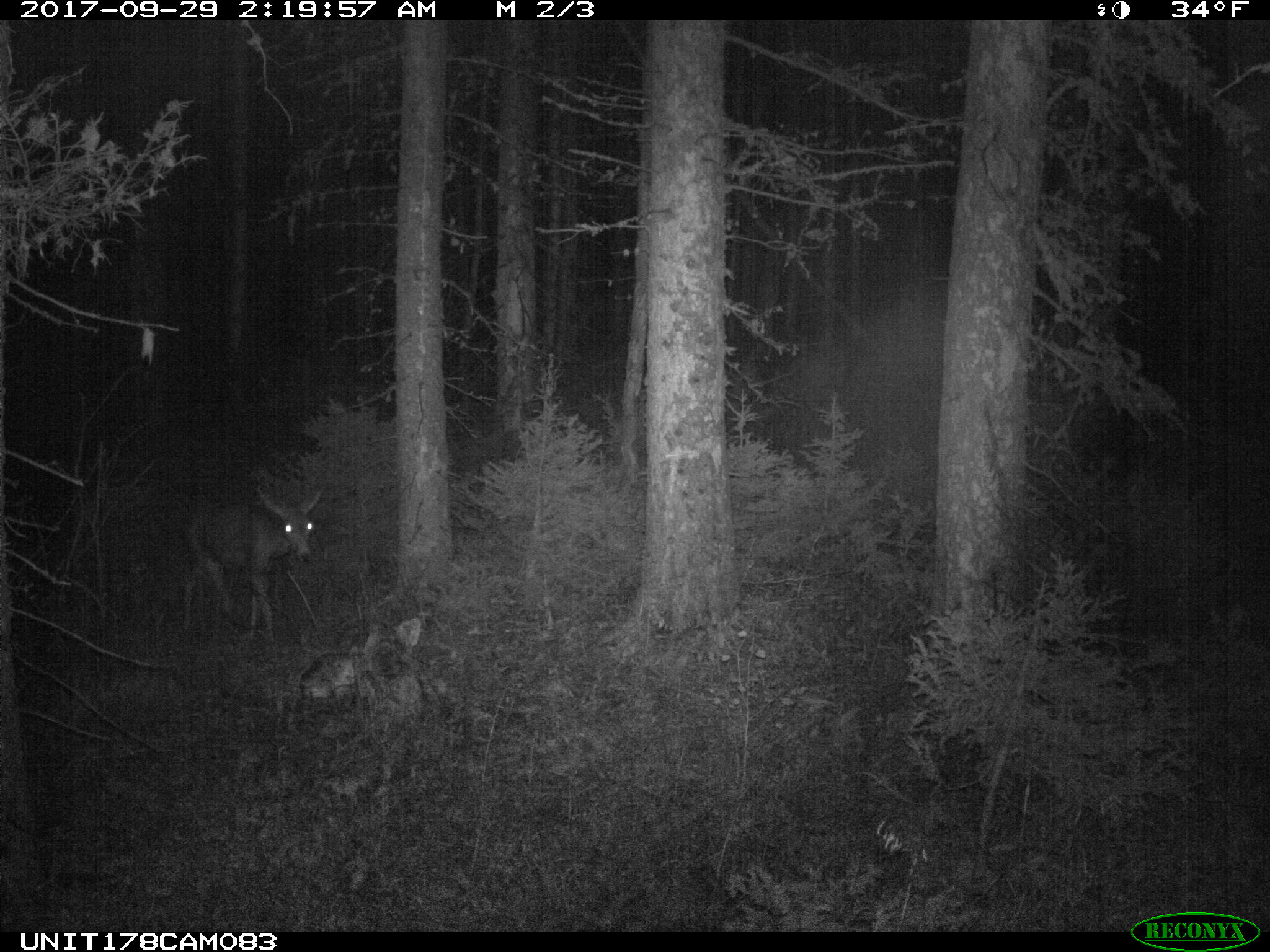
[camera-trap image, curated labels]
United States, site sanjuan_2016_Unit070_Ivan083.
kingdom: Animalia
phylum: Chordata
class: Mammalia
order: Artiodactyla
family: Cervidae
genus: Odocoileus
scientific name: Odocoileus hemionus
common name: mule deer